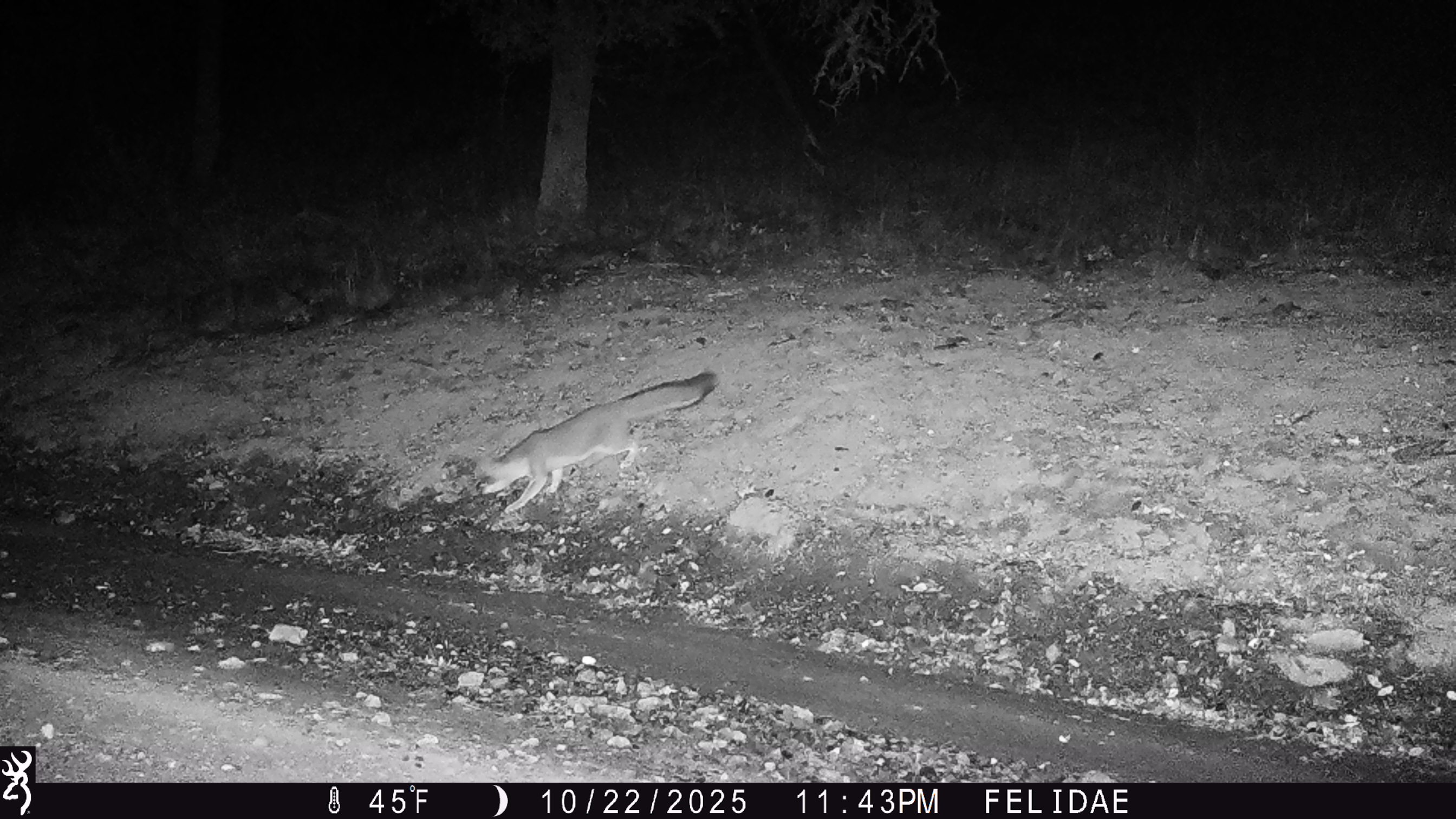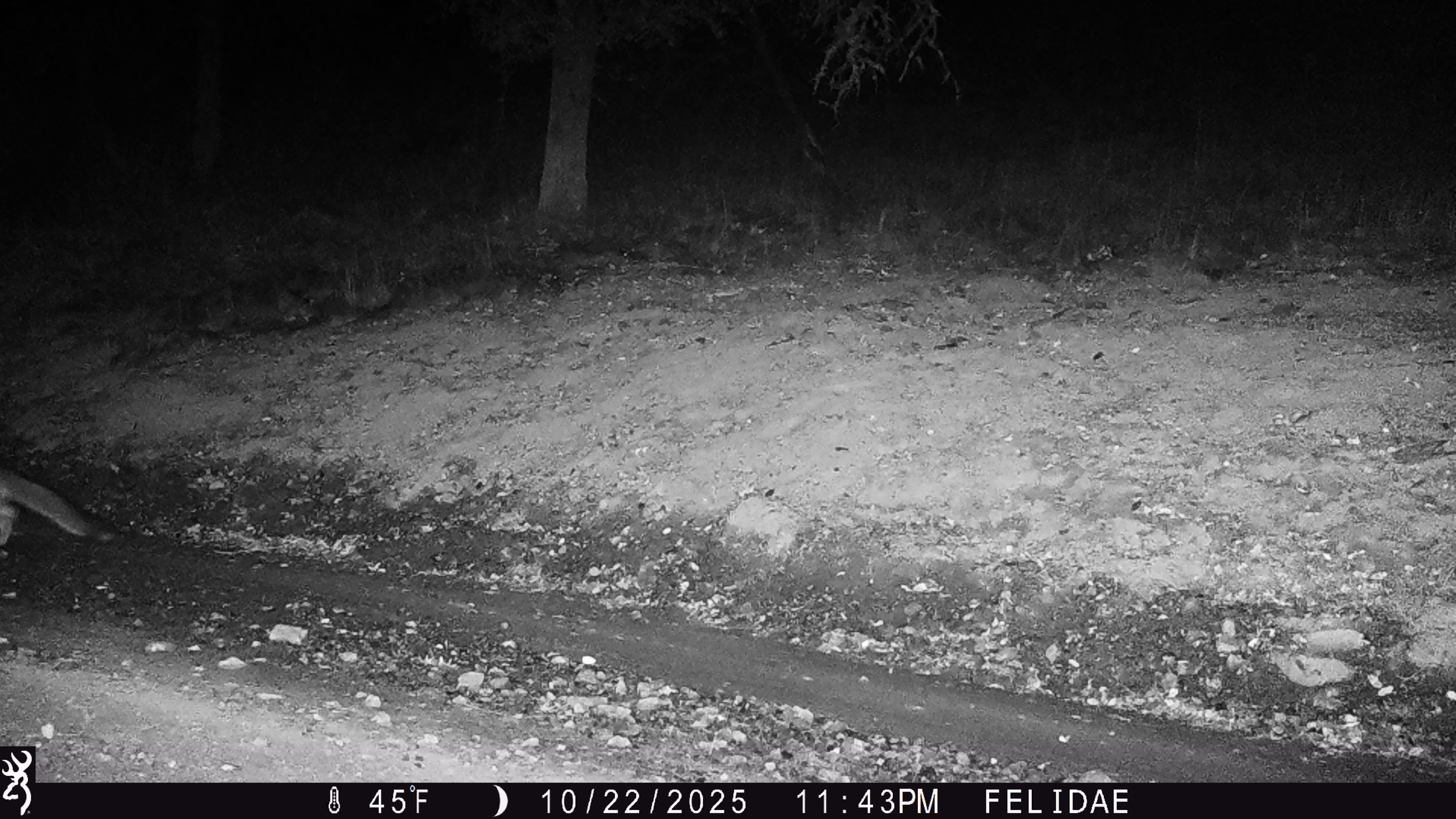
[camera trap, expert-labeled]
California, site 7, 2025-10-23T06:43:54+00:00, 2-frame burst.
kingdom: Animalia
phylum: Chordata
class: Mammalia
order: Carnivora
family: Canidae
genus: Urocyon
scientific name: Urocyon cinereoargenteus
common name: gray fox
Gray fox (Urocyon cinereoargenteus).